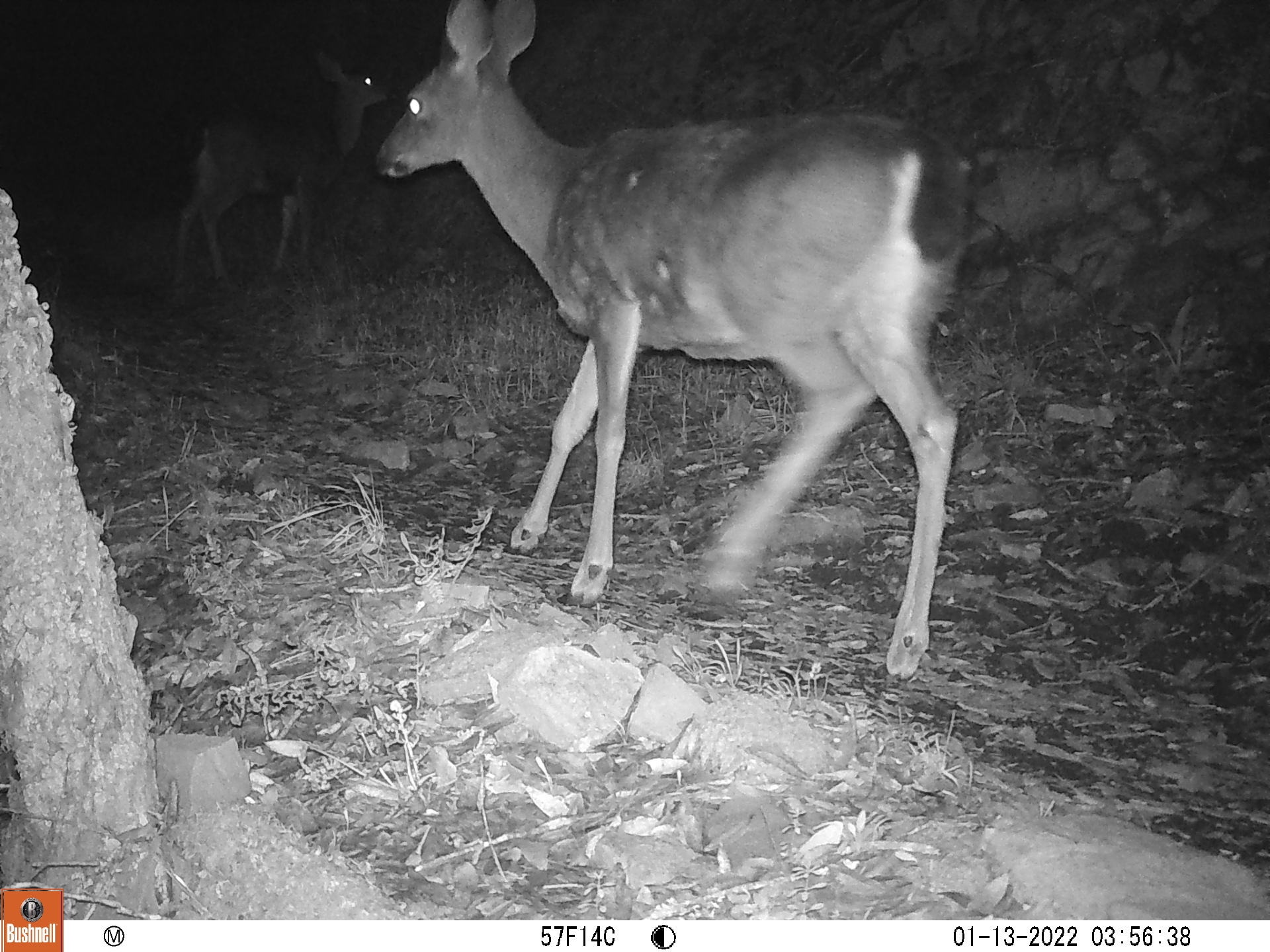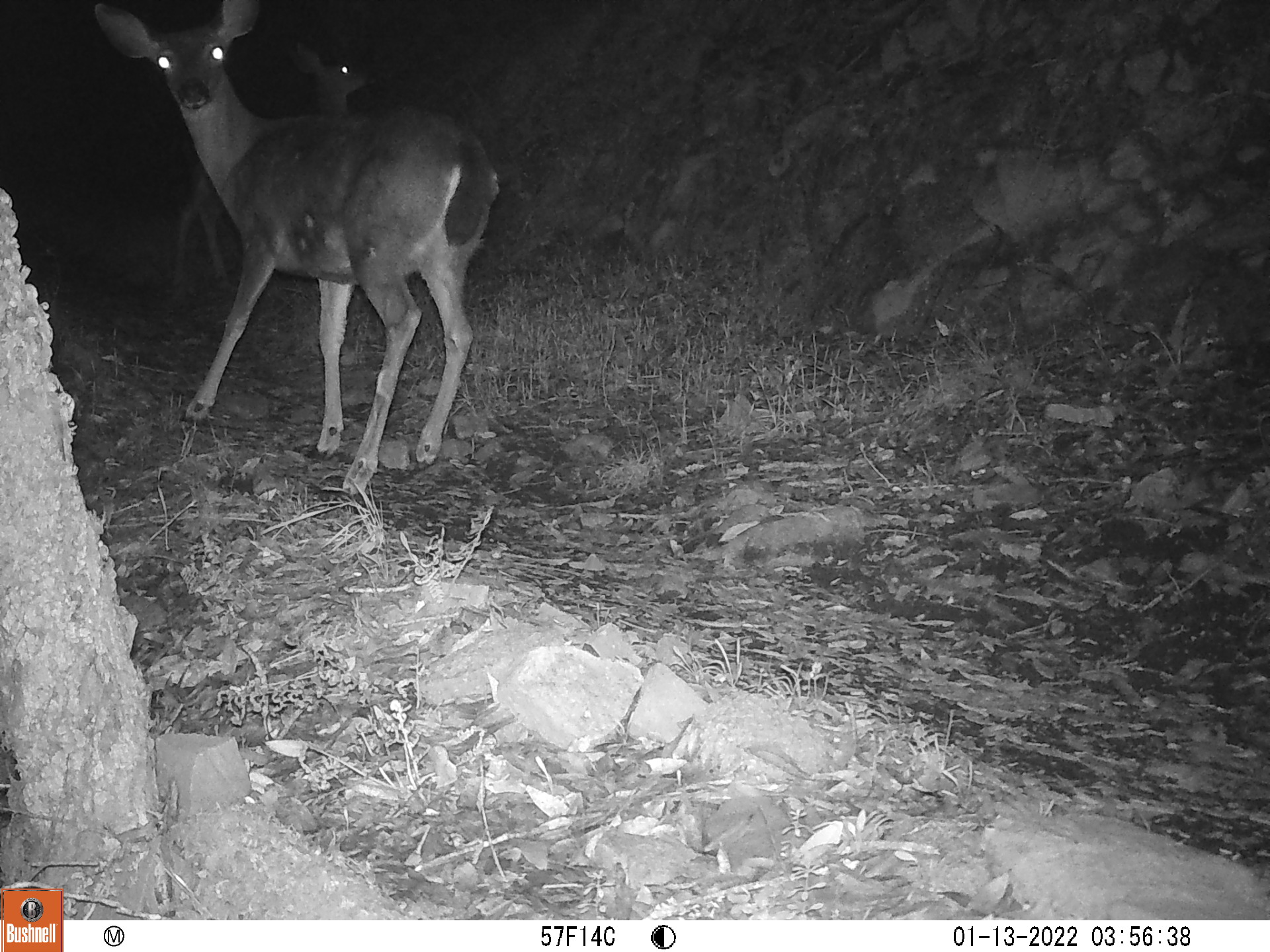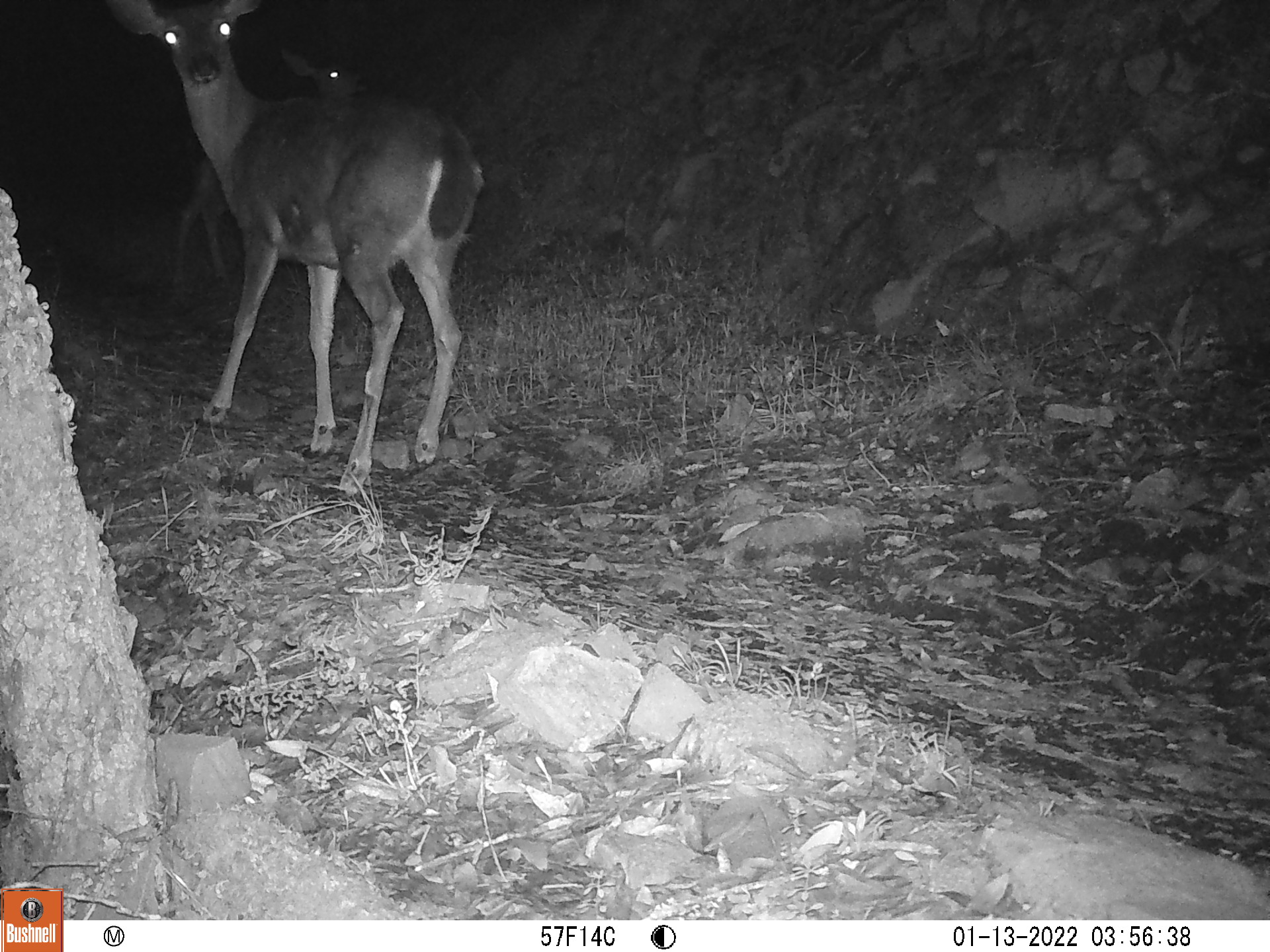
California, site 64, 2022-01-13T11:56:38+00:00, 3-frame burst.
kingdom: Animalia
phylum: Chordata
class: Mammalia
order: Artiodactyla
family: Cervidae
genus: Odocoileus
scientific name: Odocoileus hemionus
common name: mule deer